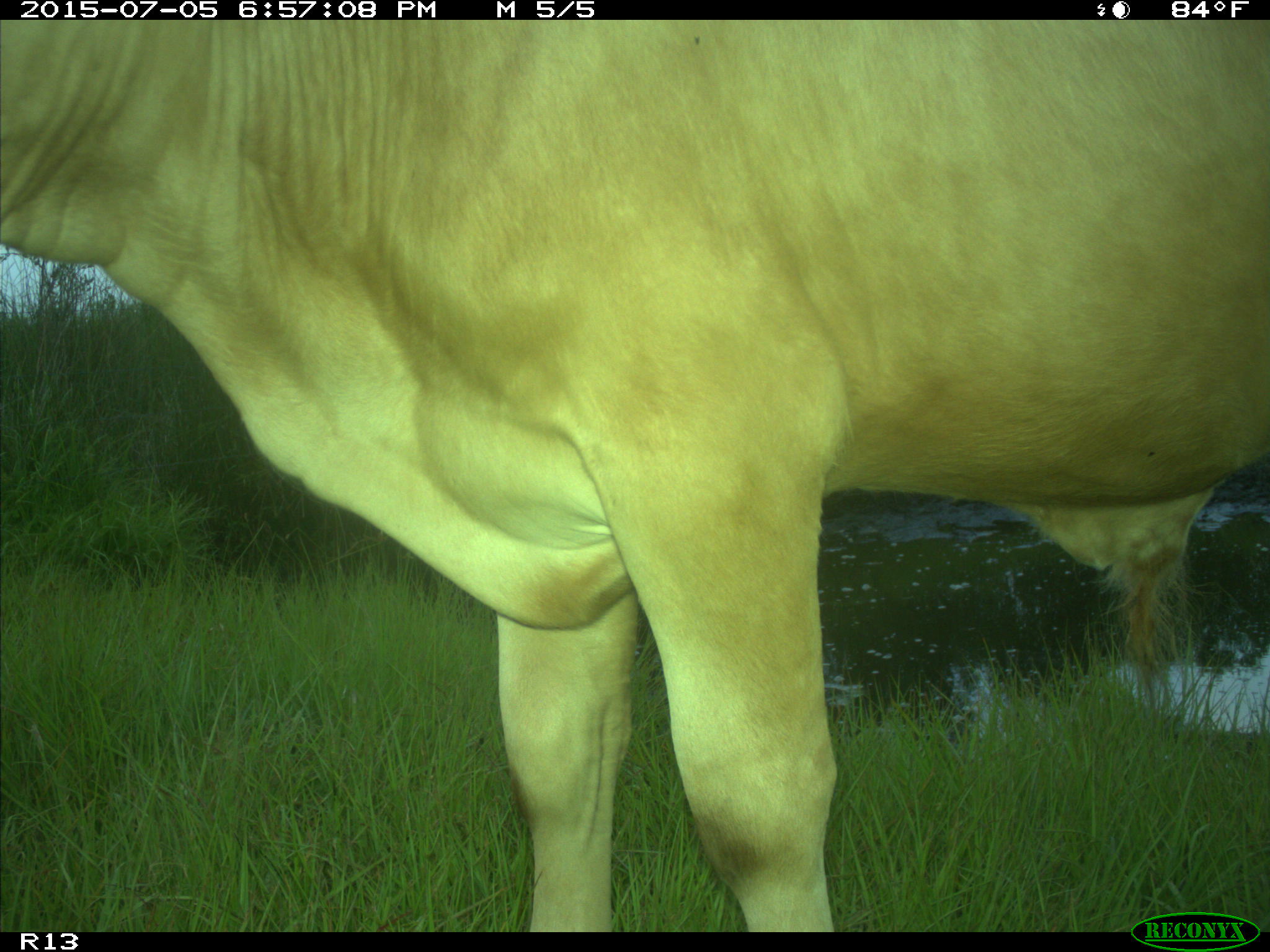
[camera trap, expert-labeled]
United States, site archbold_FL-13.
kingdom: Animalia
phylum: Chordata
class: Mammalia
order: Artiodactyla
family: Bovidae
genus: Bos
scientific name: Bos taurus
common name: domestic cow